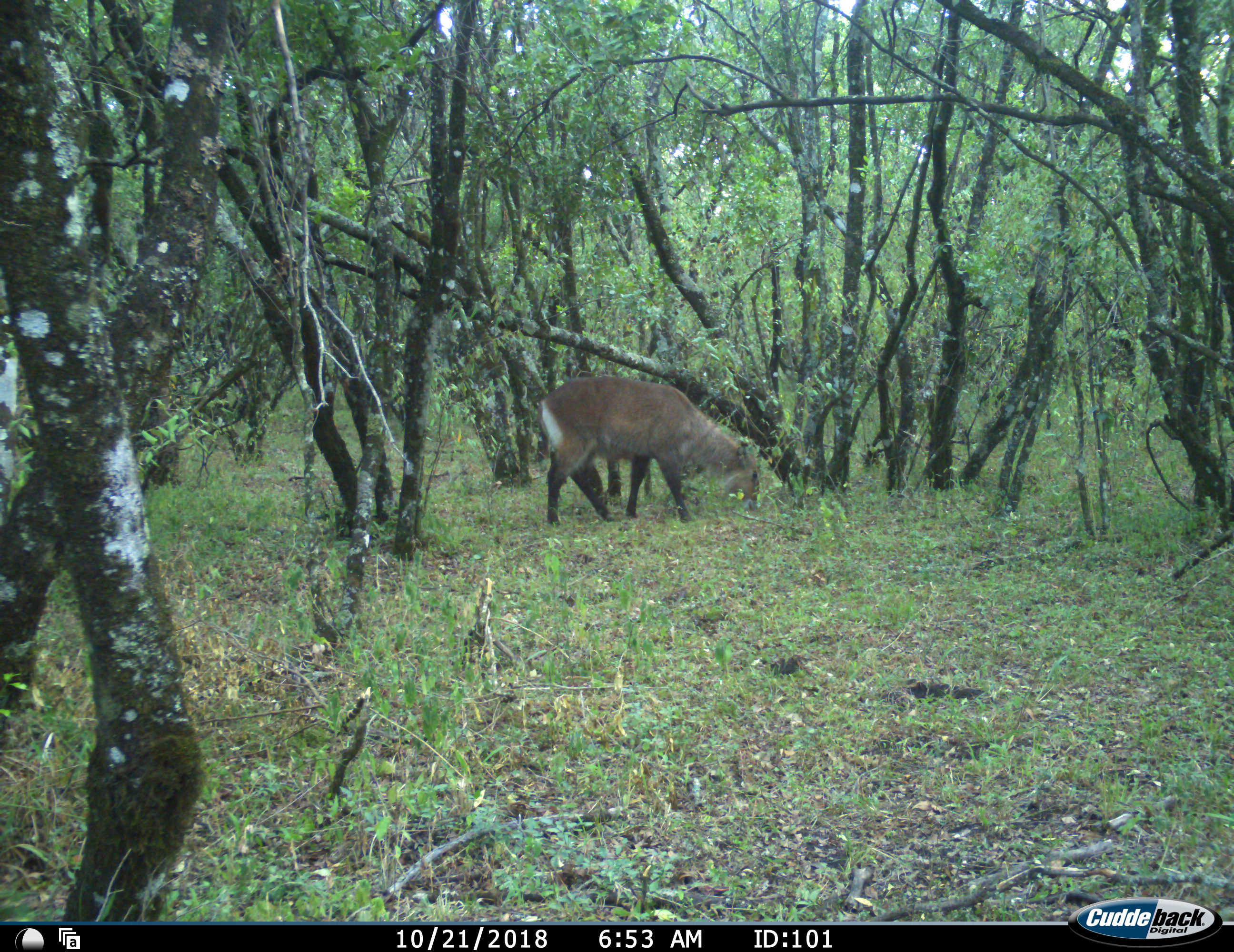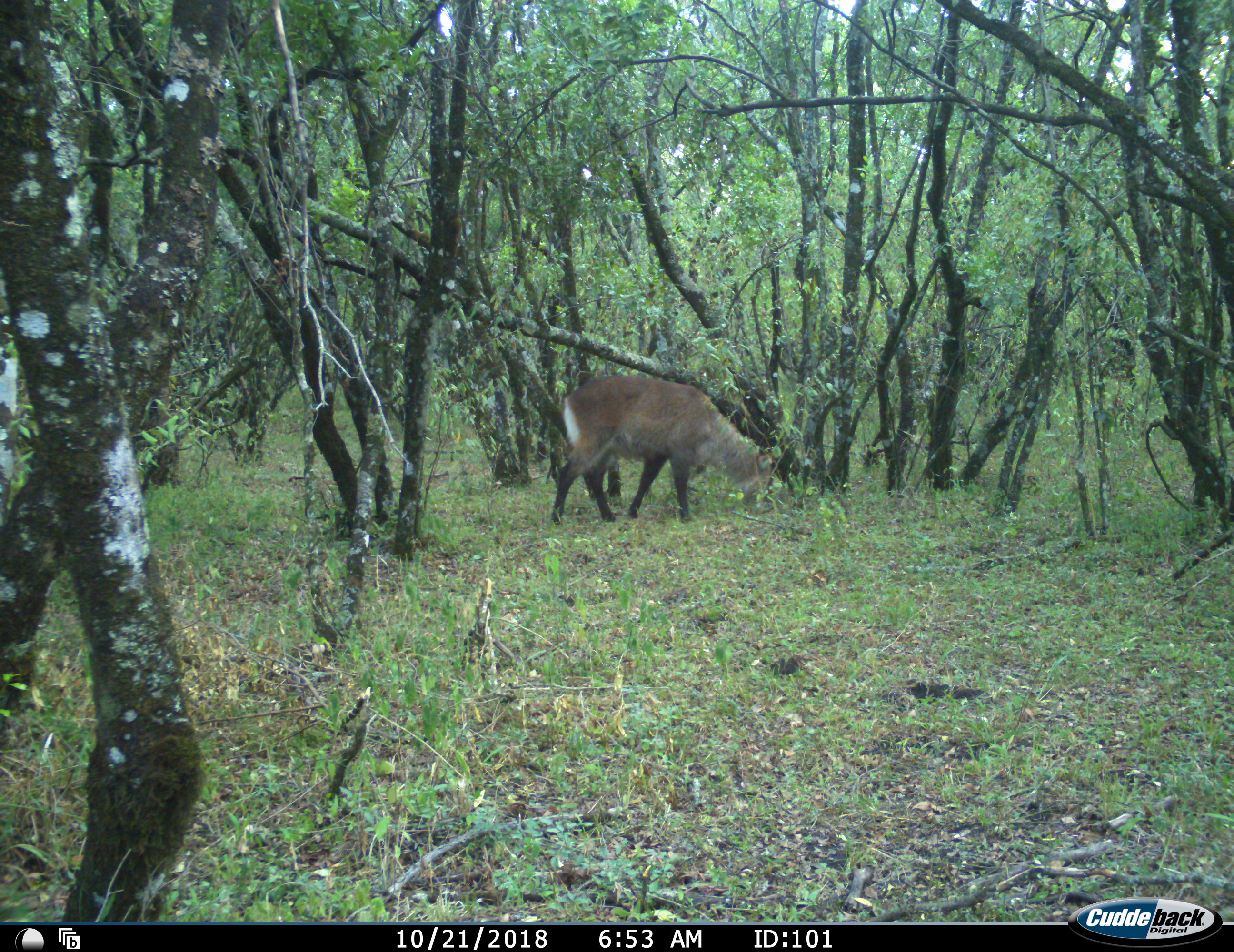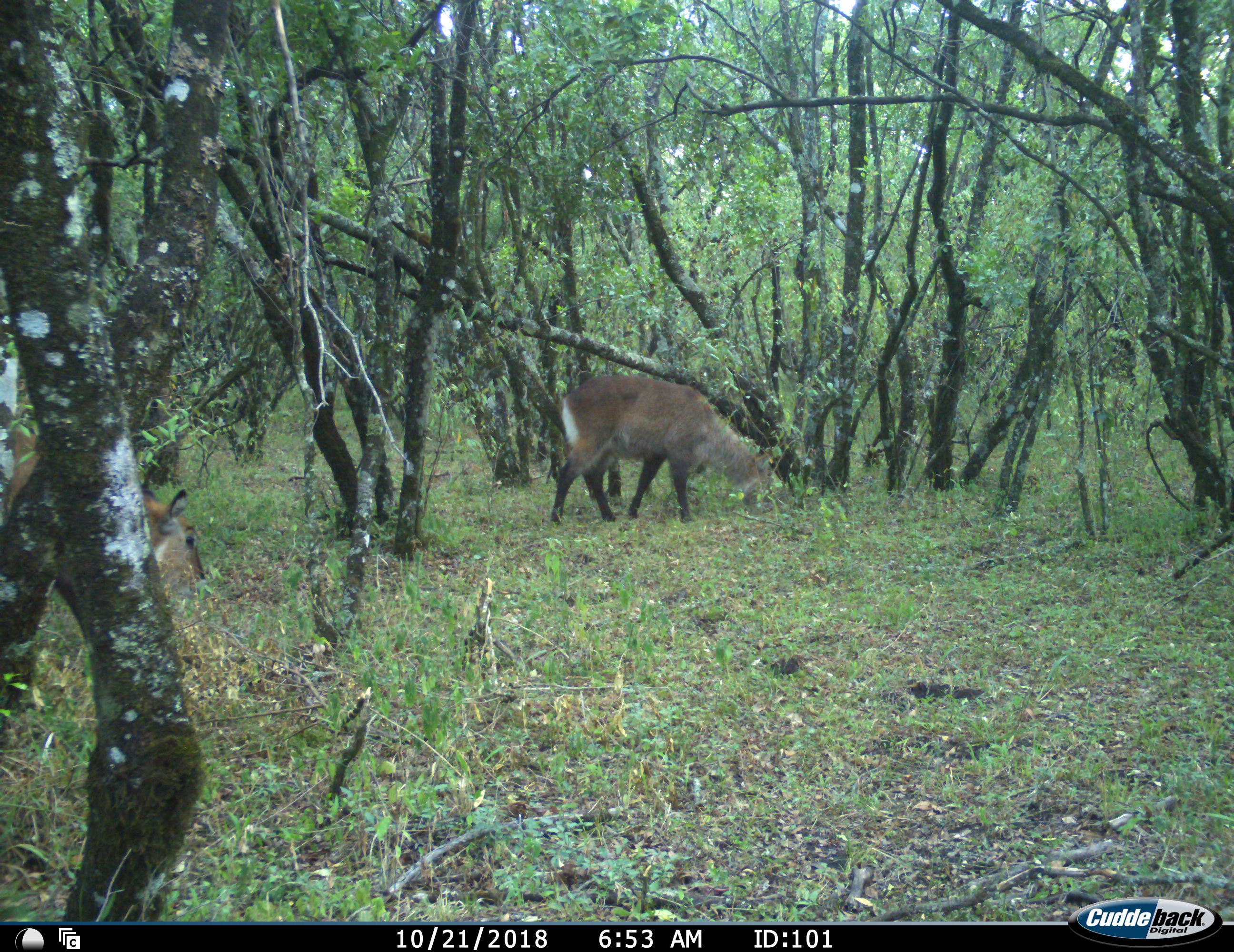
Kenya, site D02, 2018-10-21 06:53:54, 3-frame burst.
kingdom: Animalia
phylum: Chordata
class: Mammalia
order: Artiodactyla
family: Bovidae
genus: Kobus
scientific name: Kobus ellipsiprymnus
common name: waterbuck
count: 2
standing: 0%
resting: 0%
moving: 50%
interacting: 0%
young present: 0%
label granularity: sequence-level